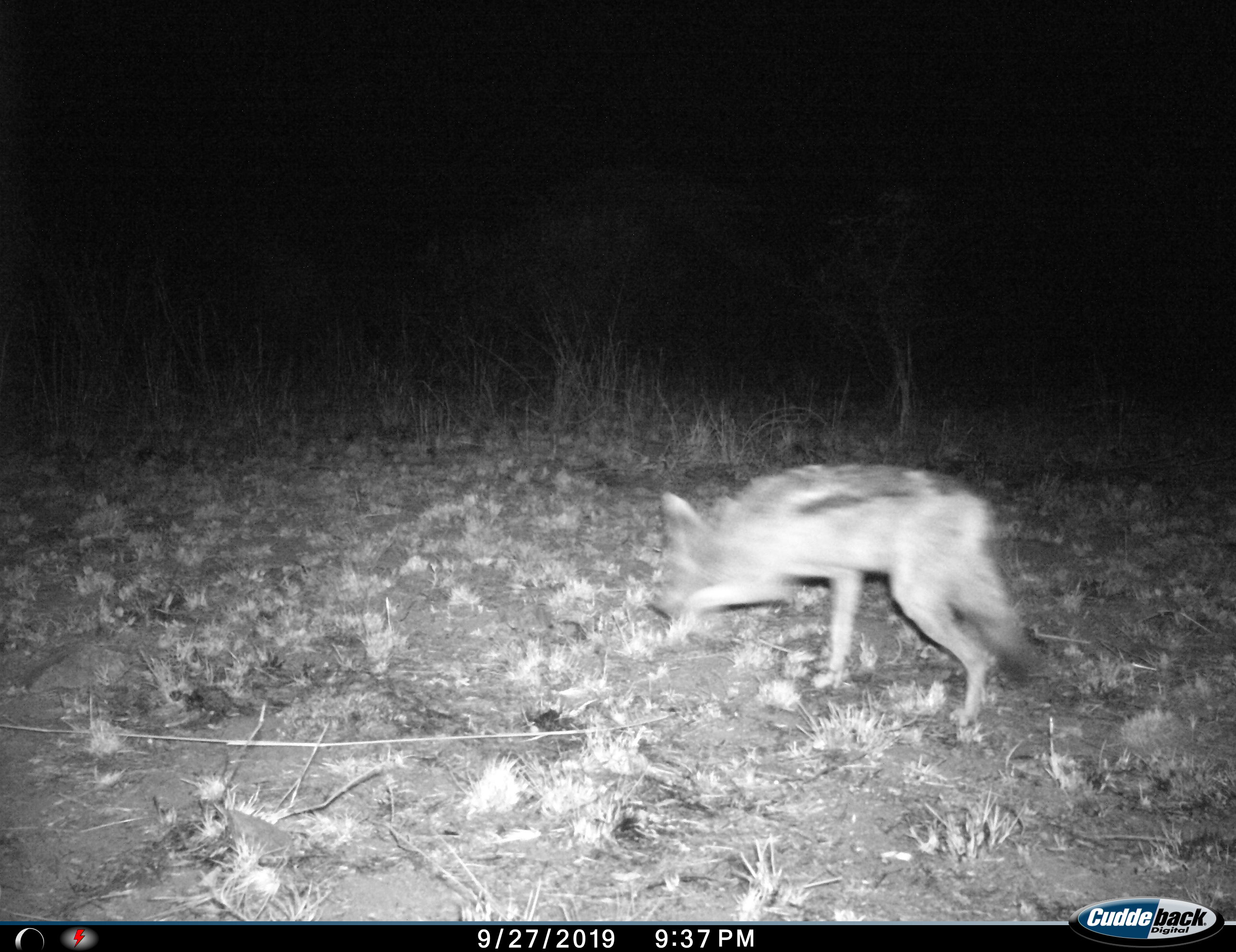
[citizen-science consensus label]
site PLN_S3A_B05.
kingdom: Animalia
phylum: Chordata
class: Mammalia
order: Carnivora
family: Canidae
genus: Lupulella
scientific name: Lupulella mesomelas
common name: black-backed jackal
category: jackalblackbacked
Jackalblackbacked (black-backed jackal) (Lupulella mesomelas), count 1. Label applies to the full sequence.